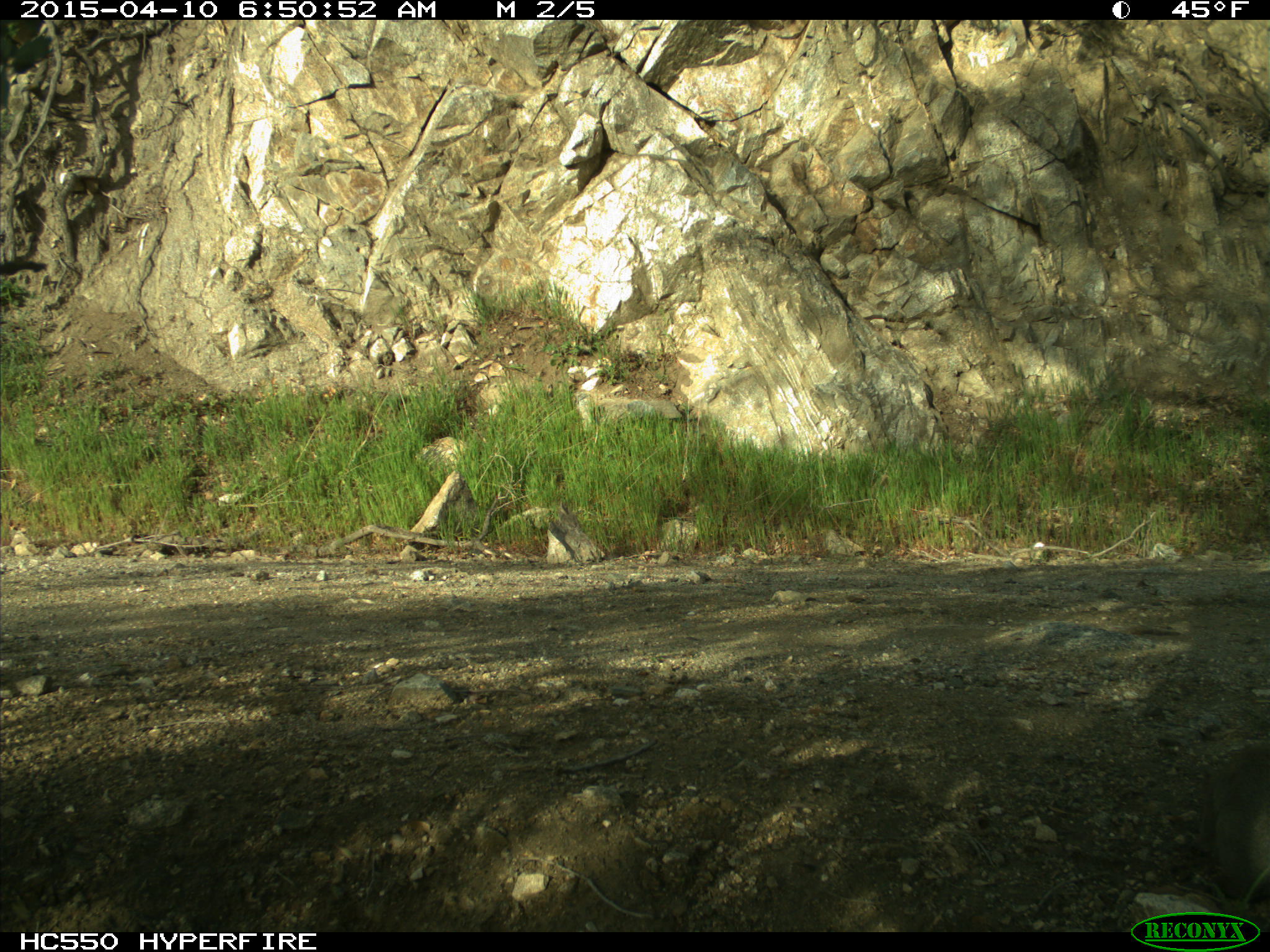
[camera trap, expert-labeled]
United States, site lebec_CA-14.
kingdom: Animalia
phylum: Chordata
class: Mammalia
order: Rodentia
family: Sciuridae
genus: Sciurus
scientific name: Sciurus carolinensis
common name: eastern gray squirrel